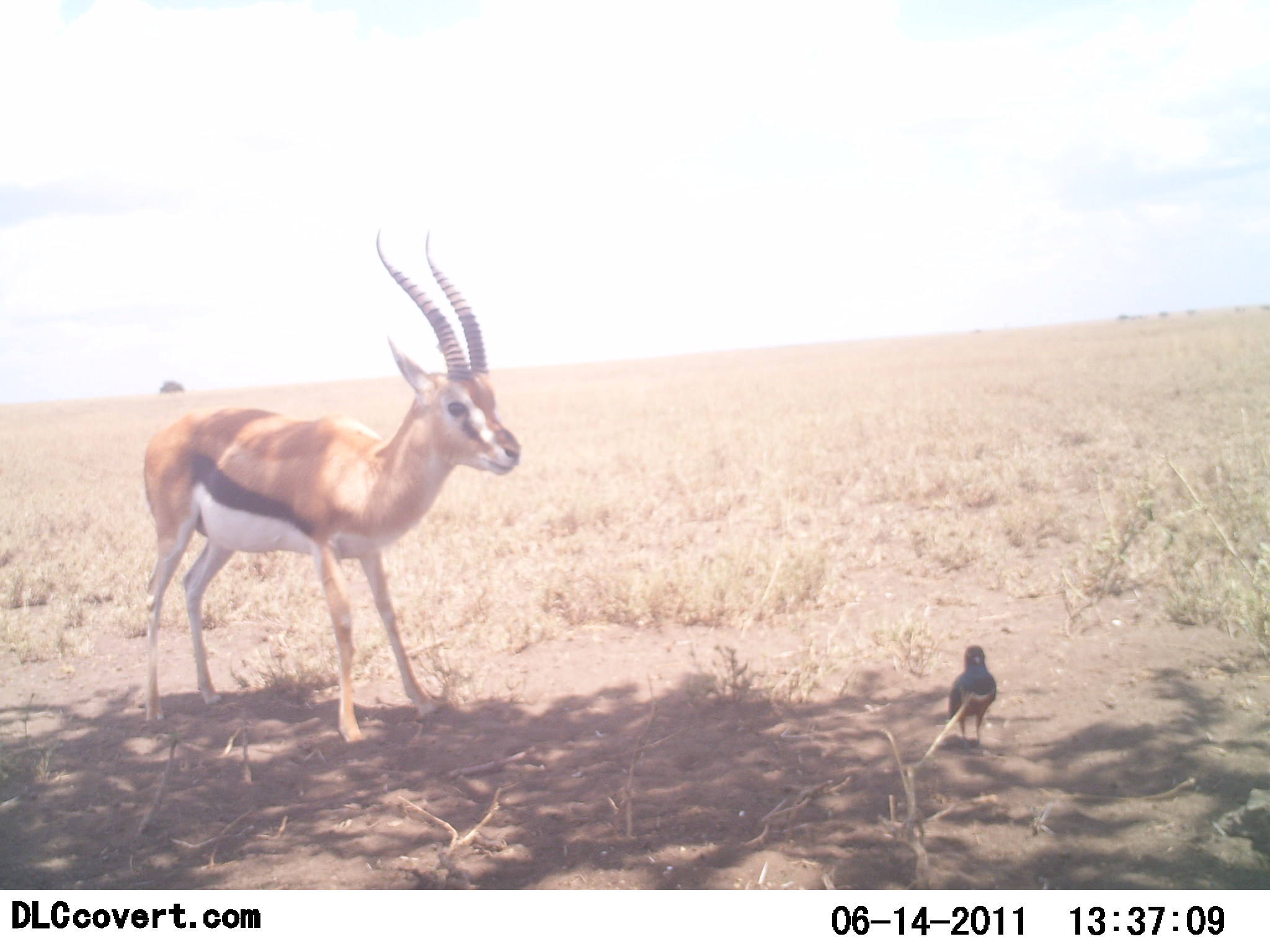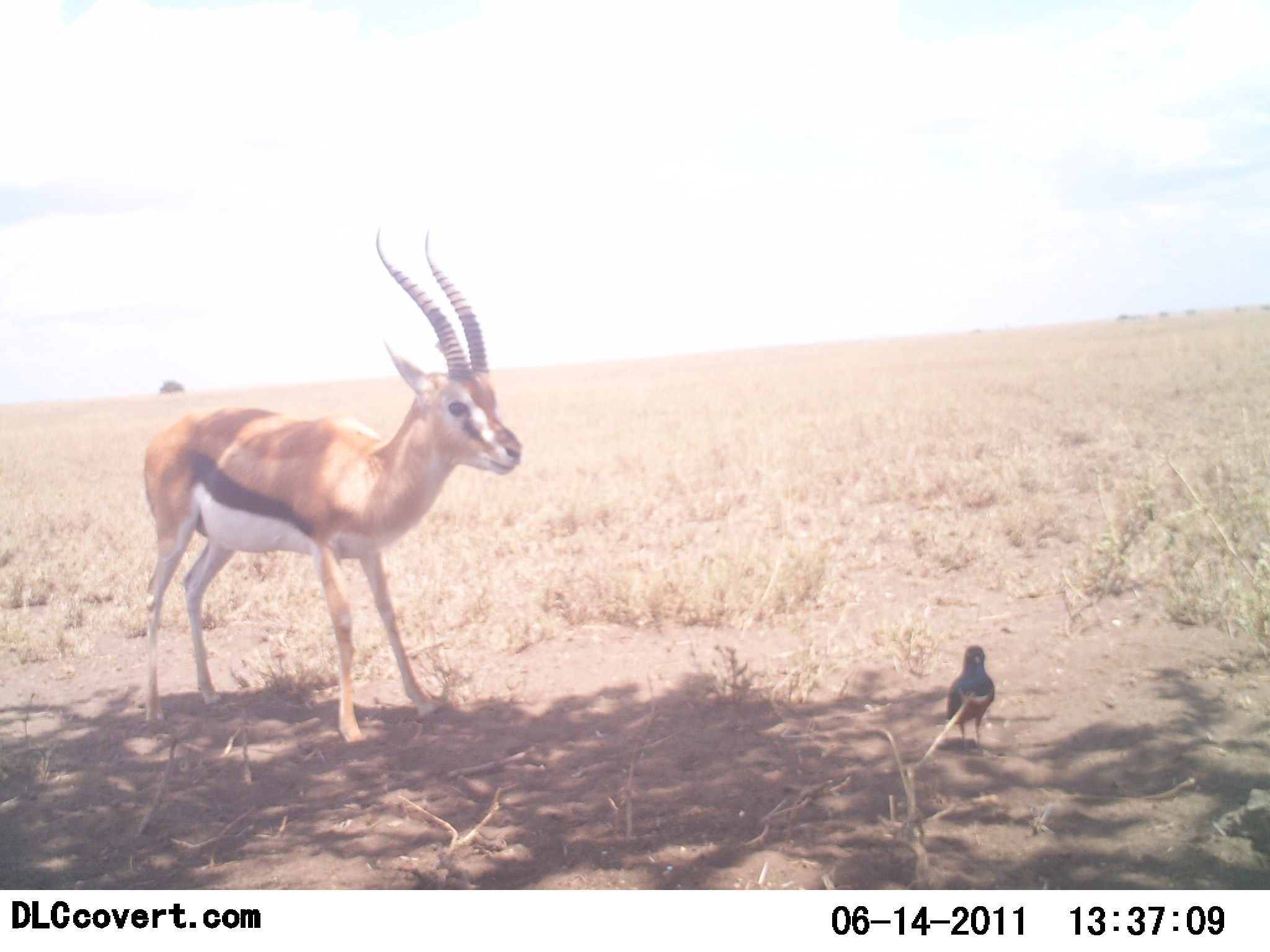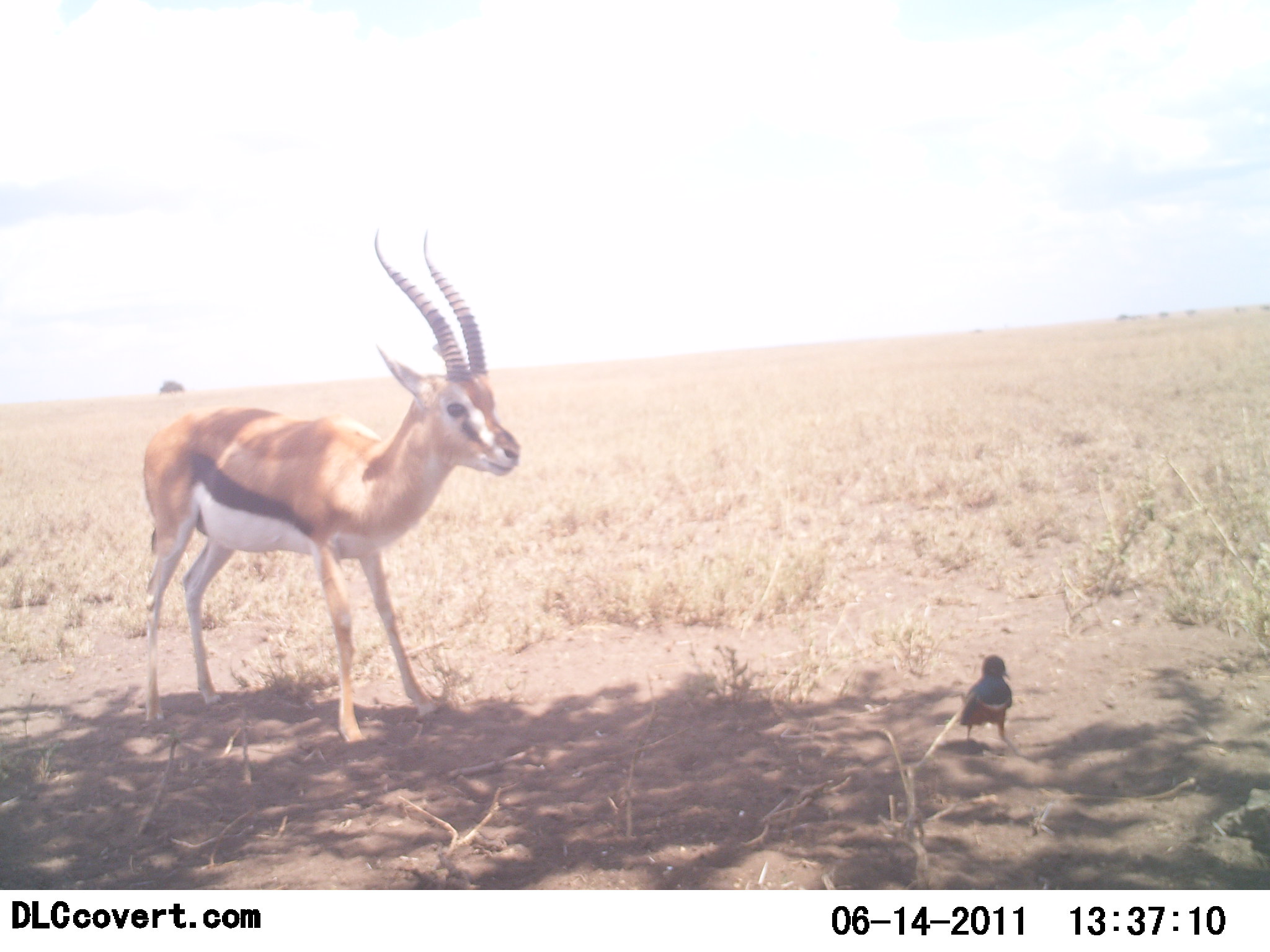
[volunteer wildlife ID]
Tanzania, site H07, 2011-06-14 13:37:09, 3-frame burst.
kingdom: Animalia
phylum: Chordata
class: Mammalia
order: Artiodactyla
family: Bovidae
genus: Eudorcas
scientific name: Eudorcas thomsonii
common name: thomson's gazelle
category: gazellethomsons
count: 1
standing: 100%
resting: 0%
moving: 0%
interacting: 0%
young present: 0%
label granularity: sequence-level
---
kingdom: Animalia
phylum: Chordata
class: Aves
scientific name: Aves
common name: bird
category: otherbird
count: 1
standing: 91%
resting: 0%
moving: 9%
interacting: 0%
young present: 0%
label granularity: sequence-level